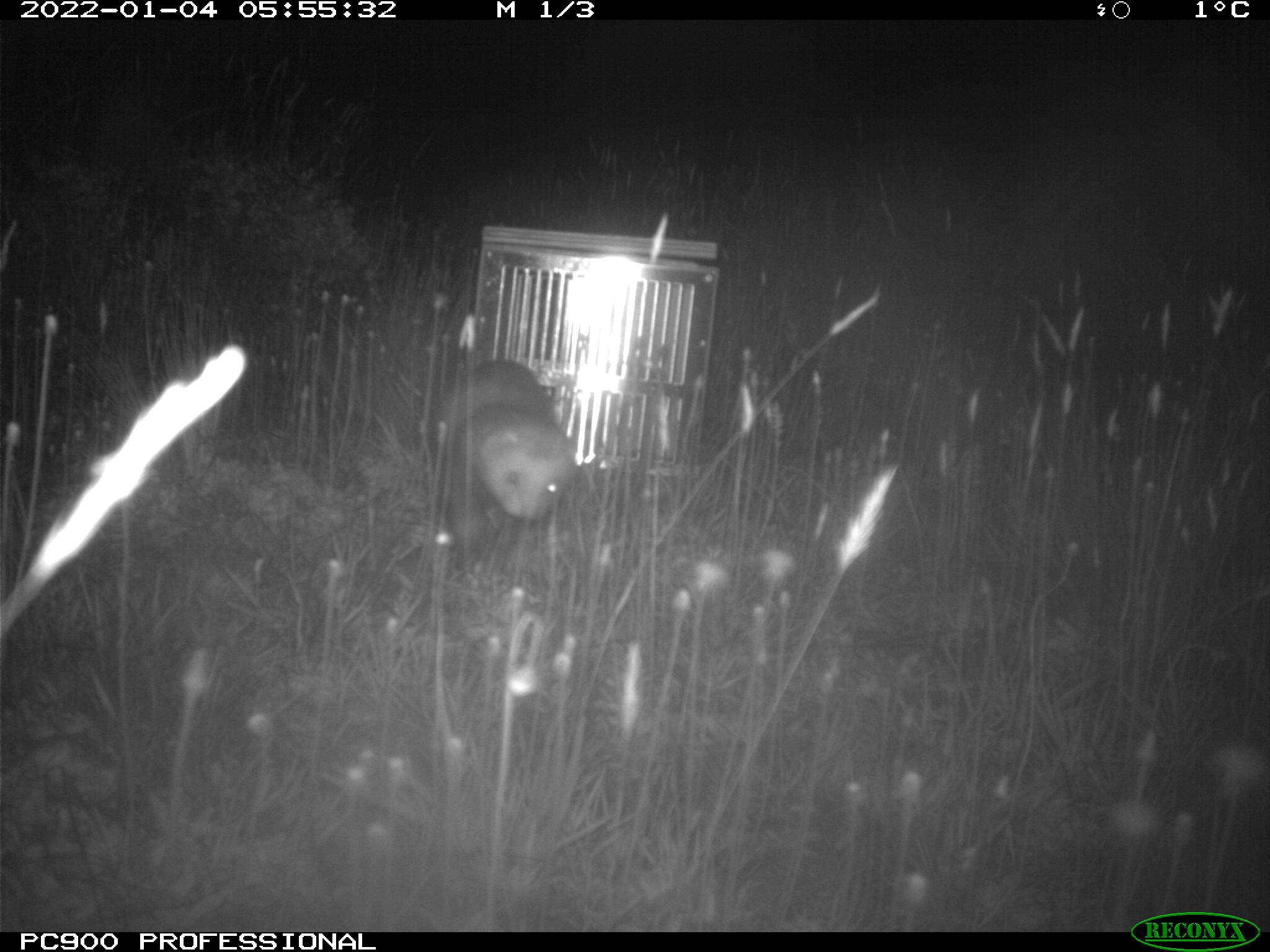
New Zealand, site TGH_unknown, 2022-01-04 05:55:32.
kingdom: Animalia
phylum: Chordata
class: Mammalia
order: Carnivora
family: Mustelidae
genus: Mustela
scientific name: Mustela furo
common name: ferret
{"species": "ferret (Mustela furo)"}